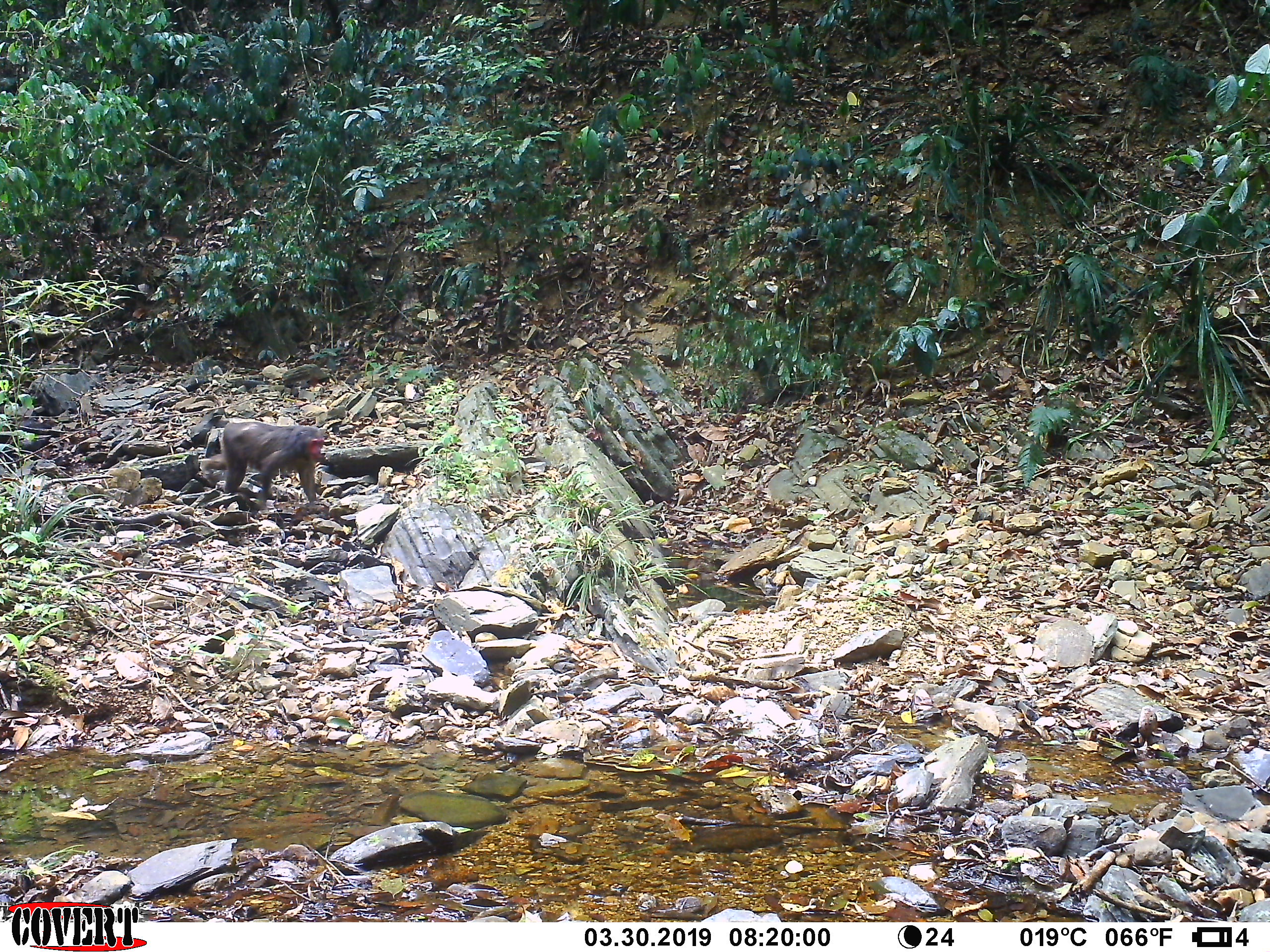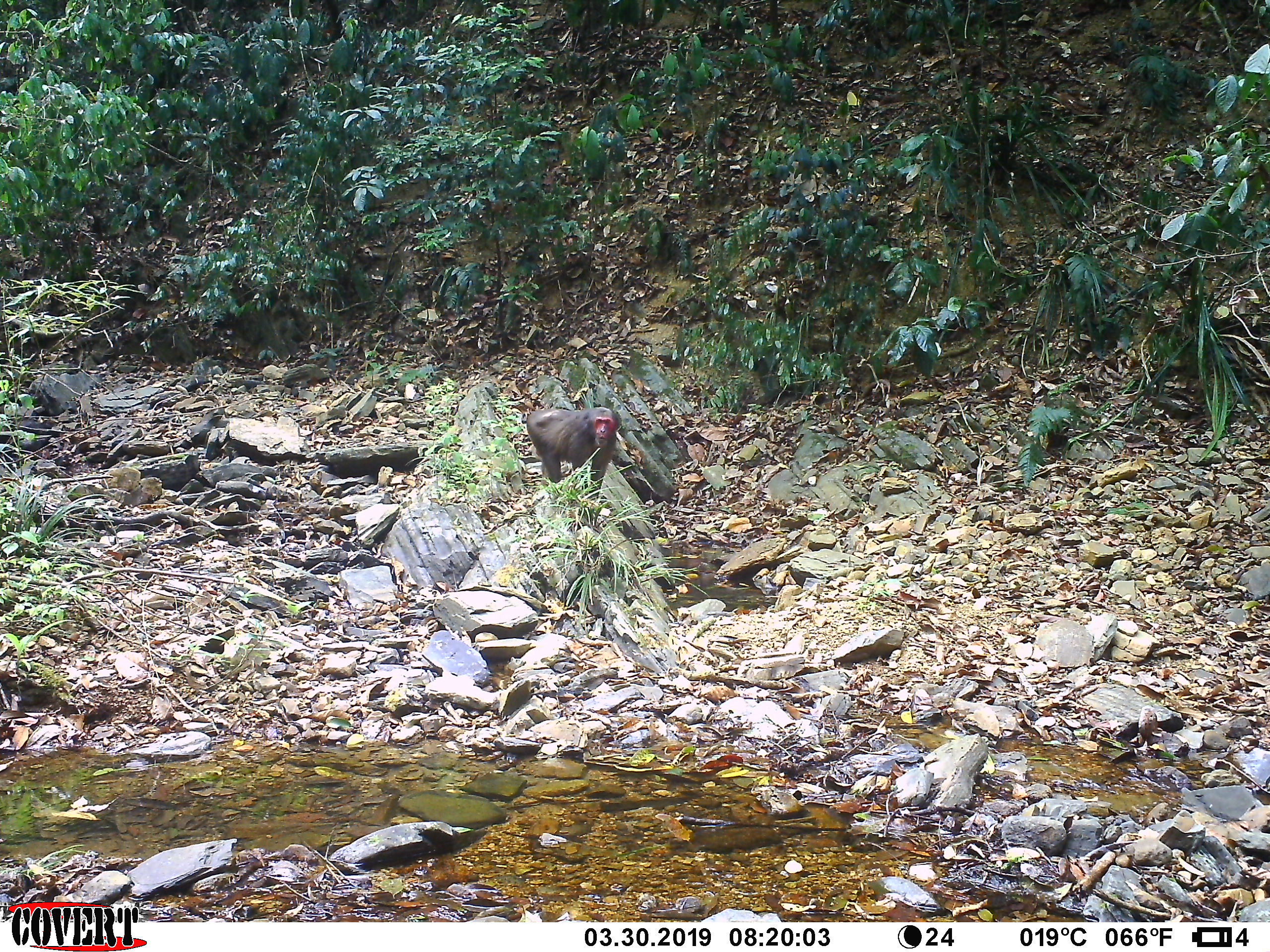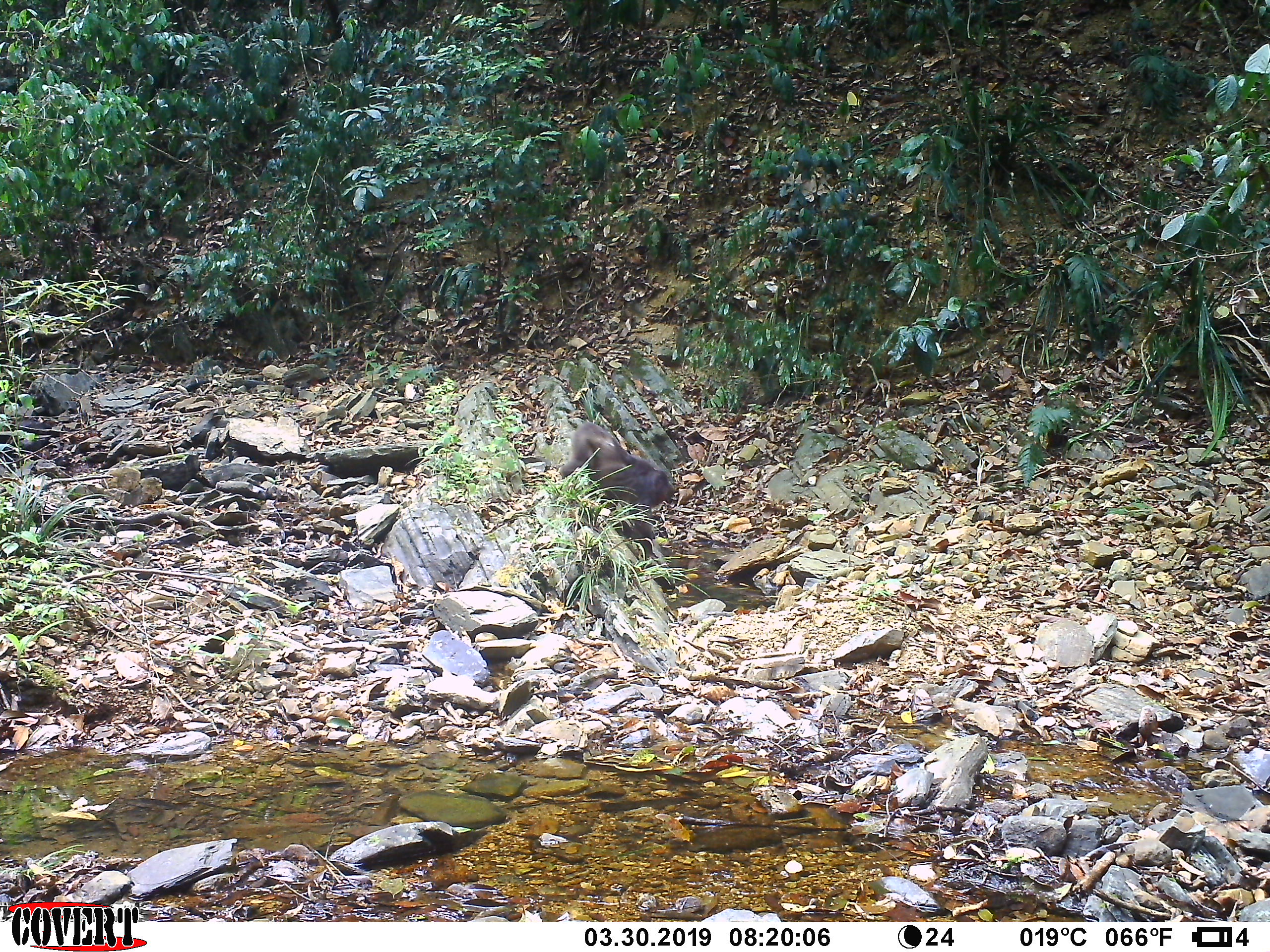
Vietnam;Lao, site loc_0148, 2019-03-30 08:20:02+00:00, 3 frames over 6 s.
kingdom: Animalia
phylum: Chordata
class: Mammalia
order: Primates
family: Cercopithecidae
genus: Macaca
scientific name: Macaca arctoides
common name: stump-tailed macaque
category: stump tailed macaque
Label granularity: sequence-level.